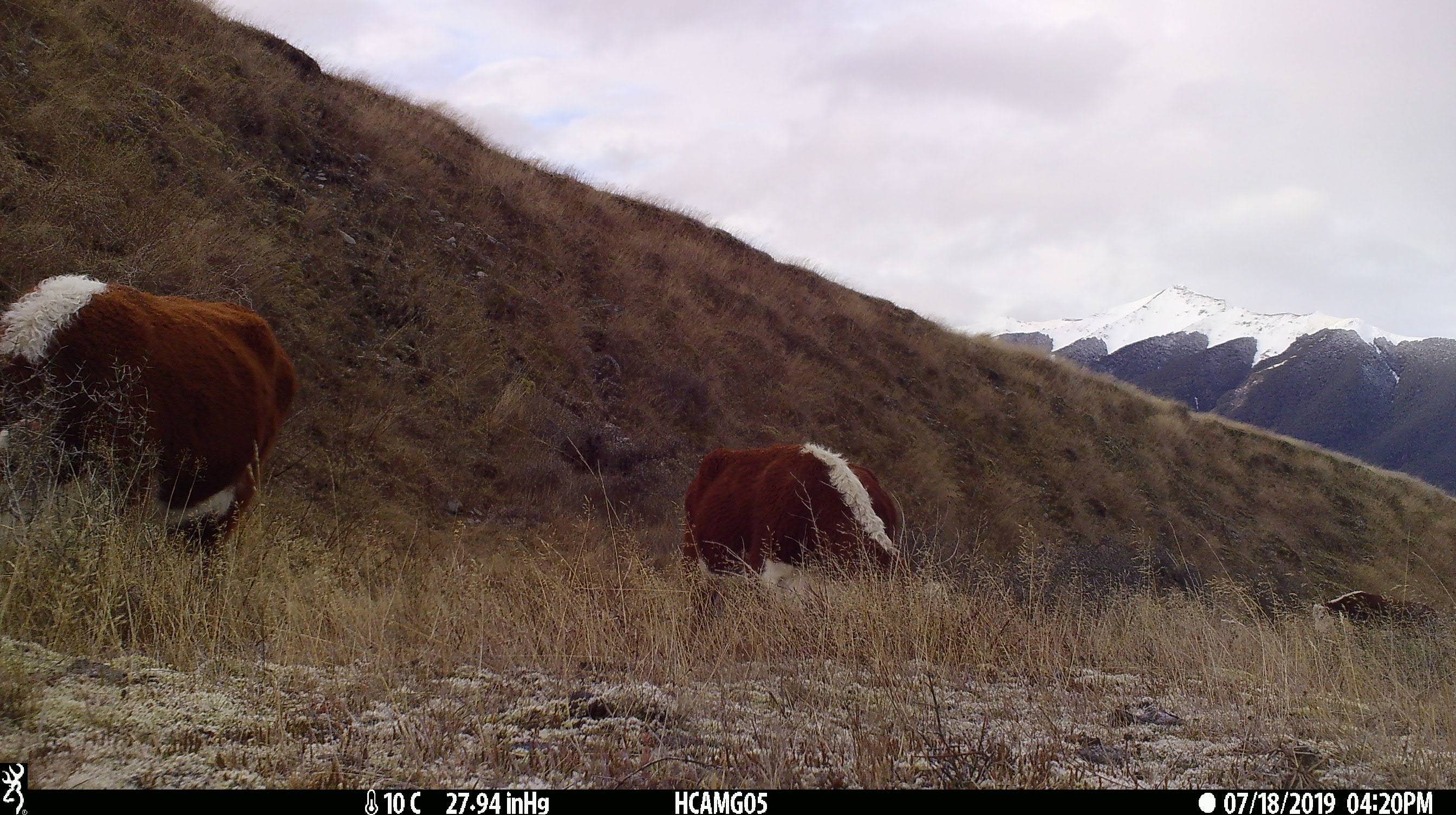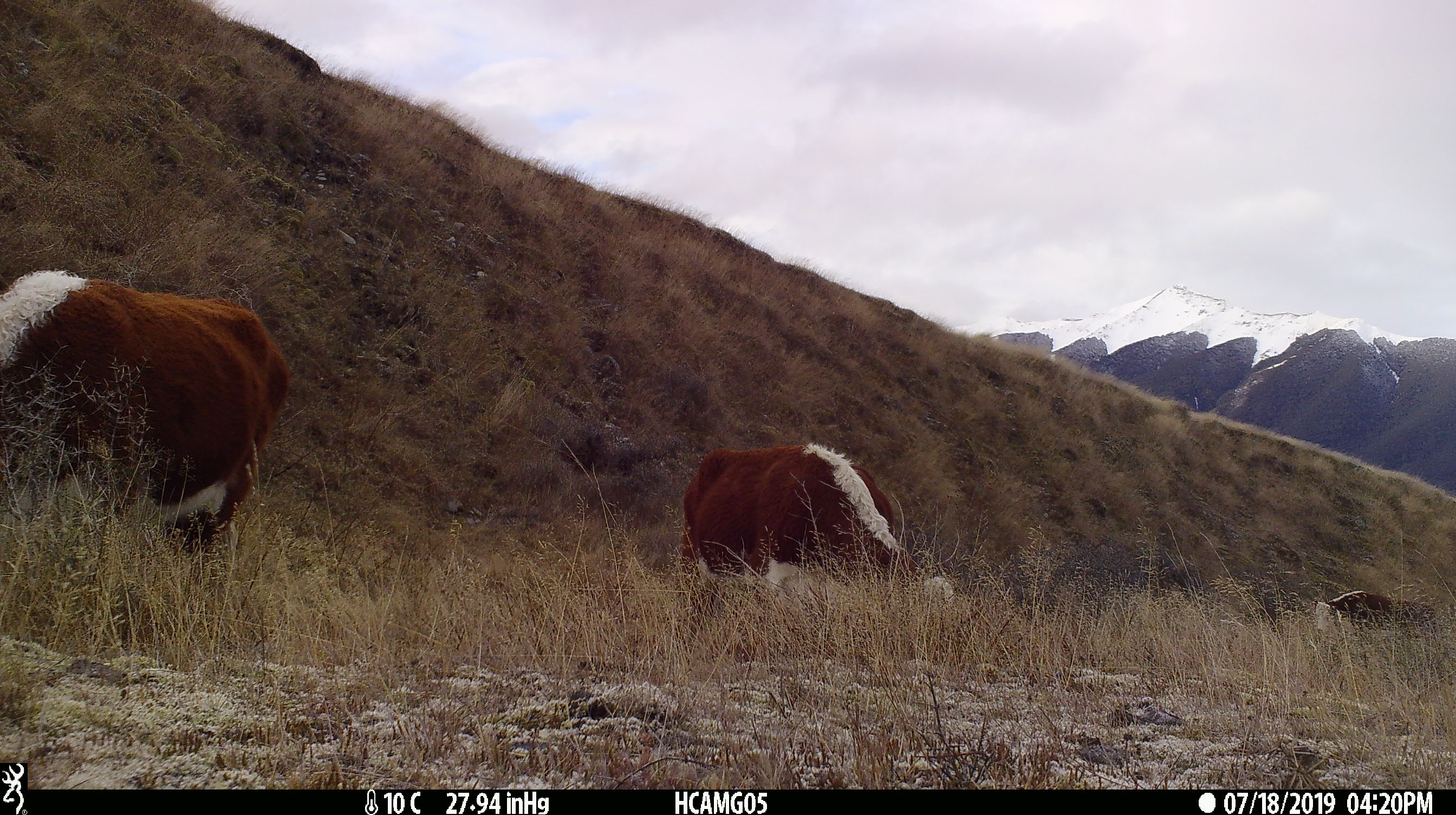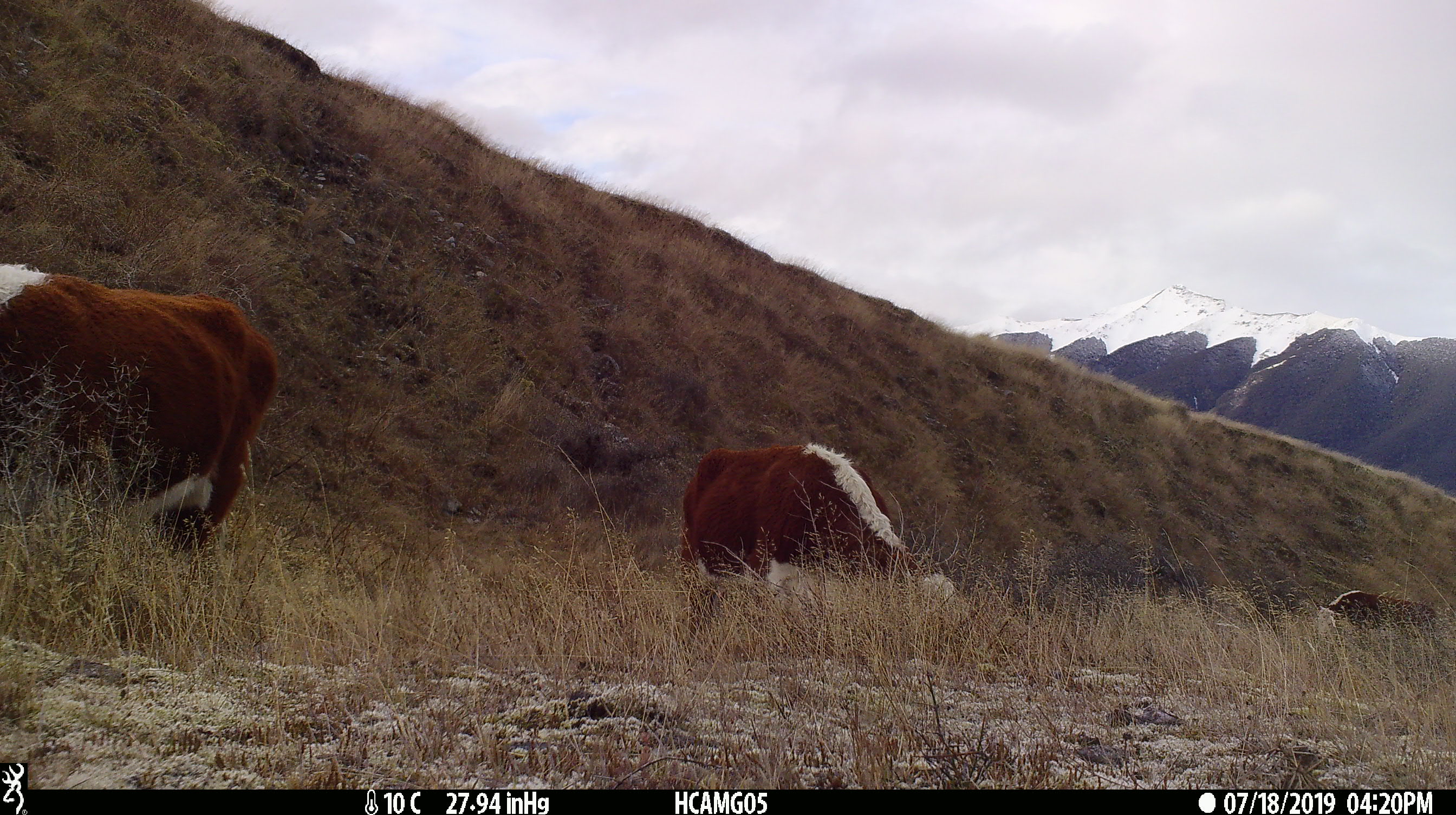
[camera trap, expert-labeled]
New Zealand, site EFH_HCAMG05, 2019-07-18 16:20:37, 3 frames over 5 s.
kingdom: Animalia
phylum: Chordata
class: Mammalia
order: Artiodactyla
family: Bovidae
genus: Bos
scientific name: Bos taurus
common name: domestic cow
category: cow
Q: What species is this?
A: Cow (domestic cow) (Bos taurus).